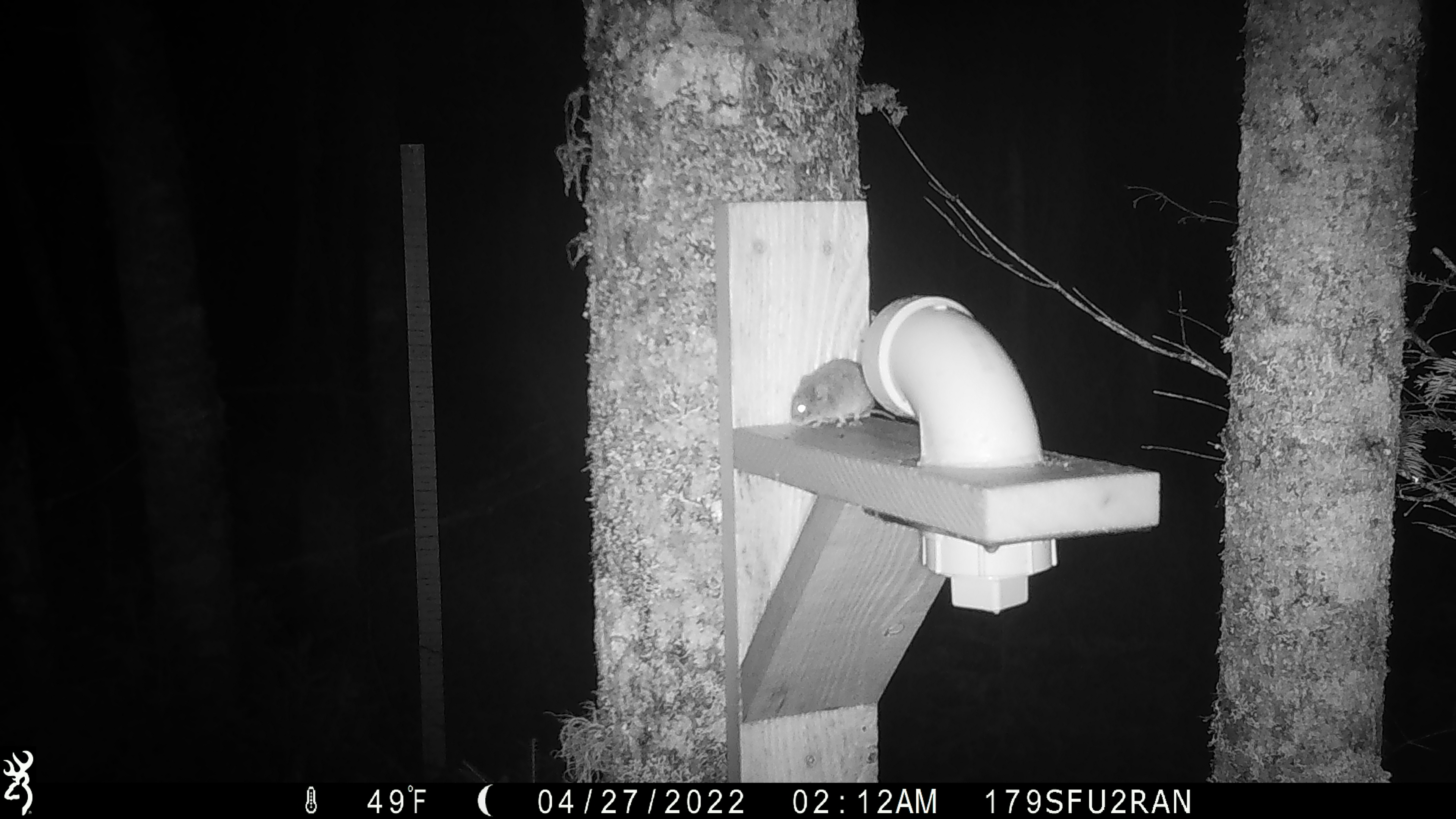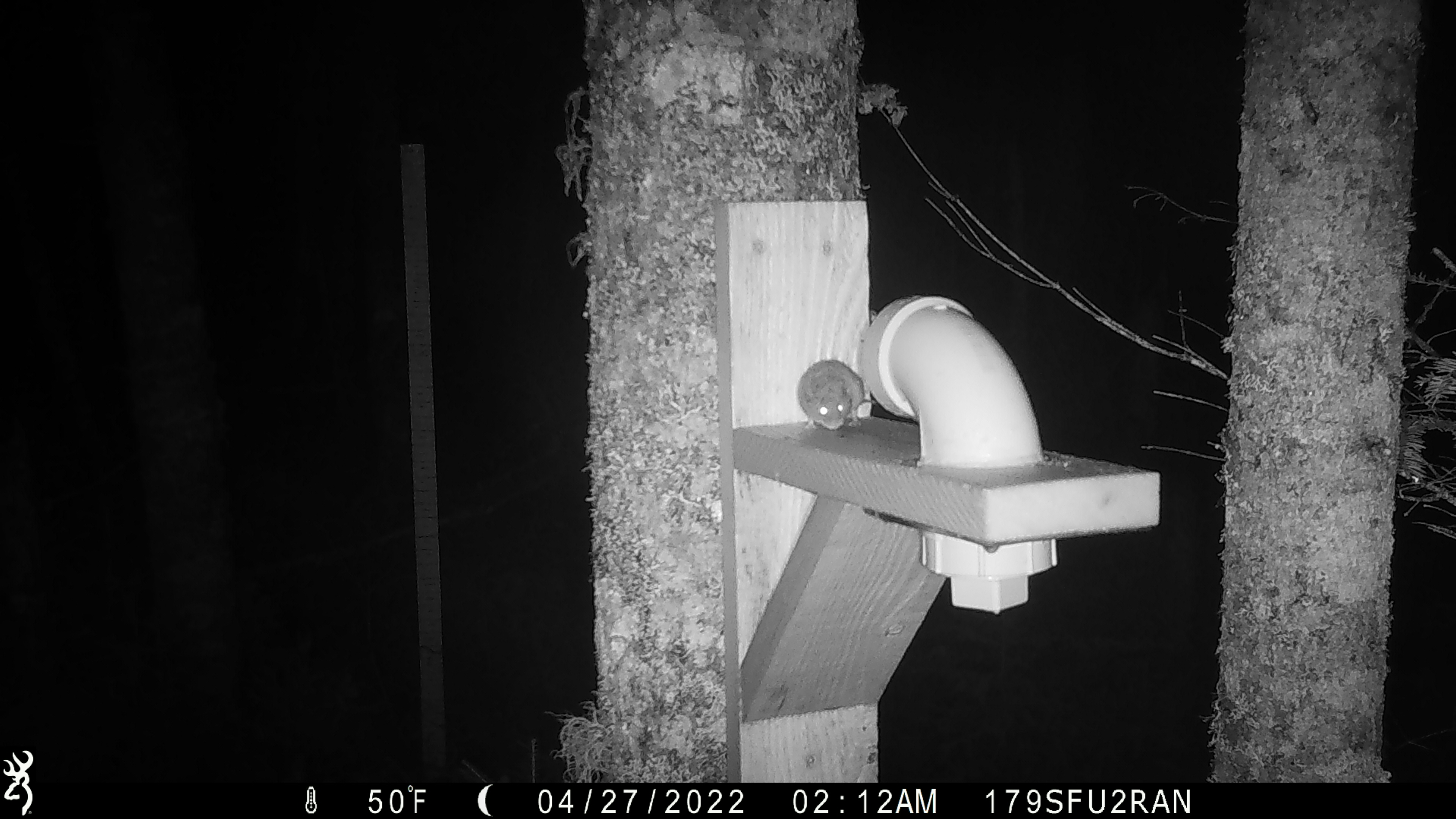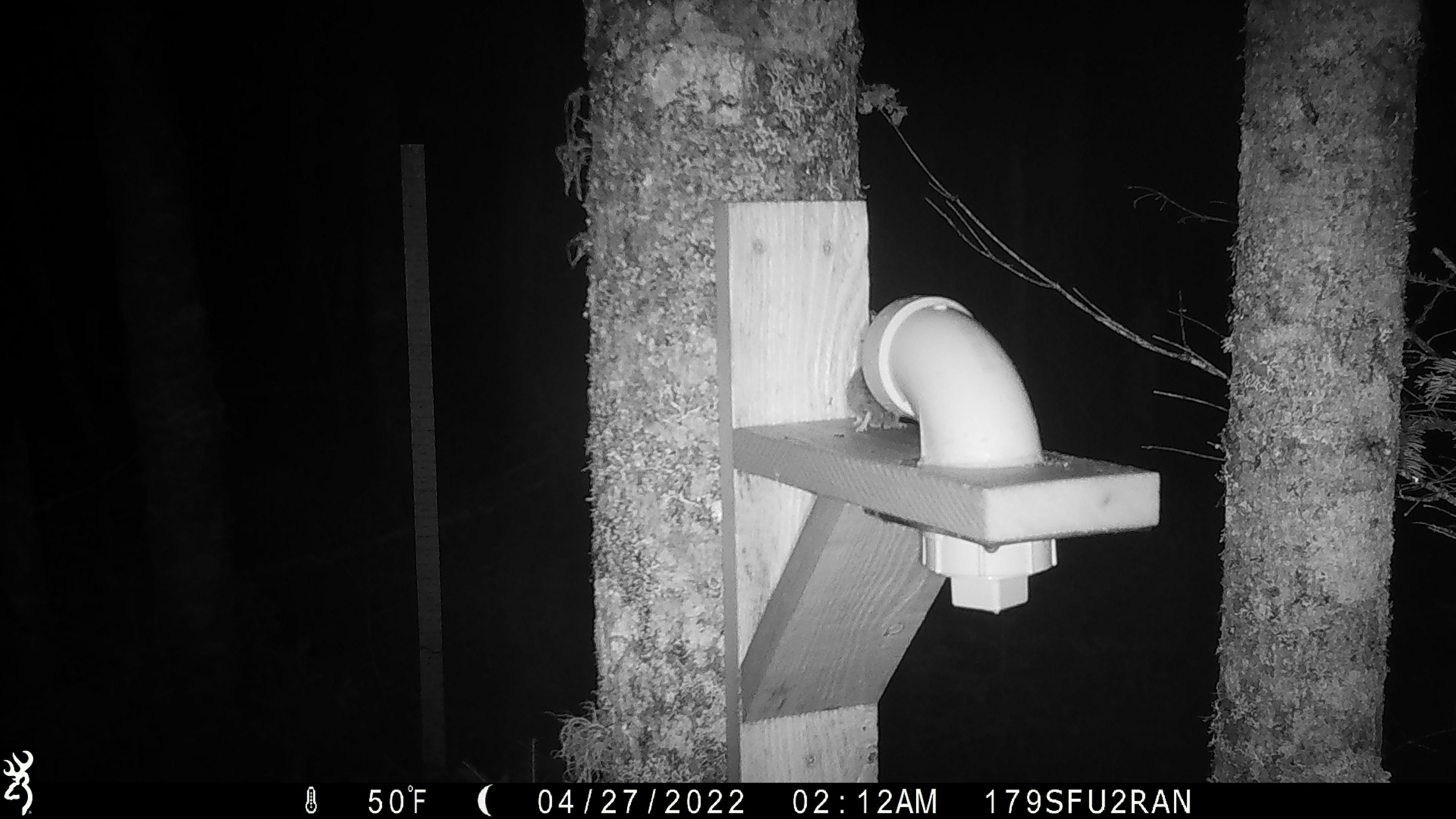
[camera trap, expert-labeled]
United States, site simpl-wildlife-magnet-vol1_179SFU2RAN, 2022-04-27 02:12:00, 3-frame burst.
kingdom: Animalia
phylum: Chordata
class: Mammalia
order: Rodentia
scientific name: Rodentia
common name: mouse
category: mouse sp.